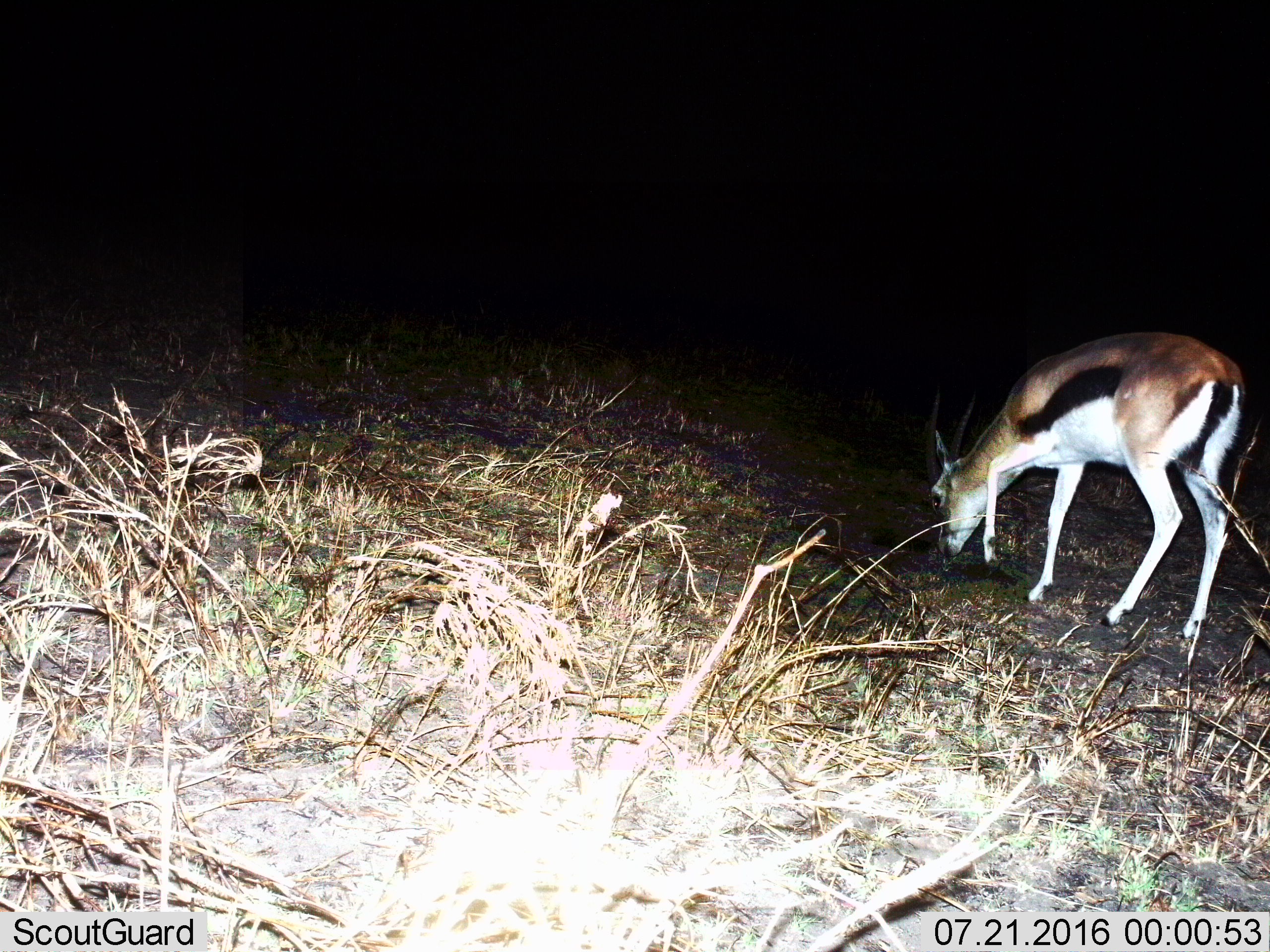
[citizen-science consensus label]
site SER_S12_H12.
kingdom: Animalia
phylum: Chordata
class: Mammalia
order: Artiodactyla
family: Bovidae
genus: Eudorcas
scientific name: Eudorcas thomsonii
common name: thomson's gazelle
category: gazellethomsons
Gazellethomsons (thomson's gazelle) (Eudorcas thomsonii), count 1. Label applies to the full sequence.